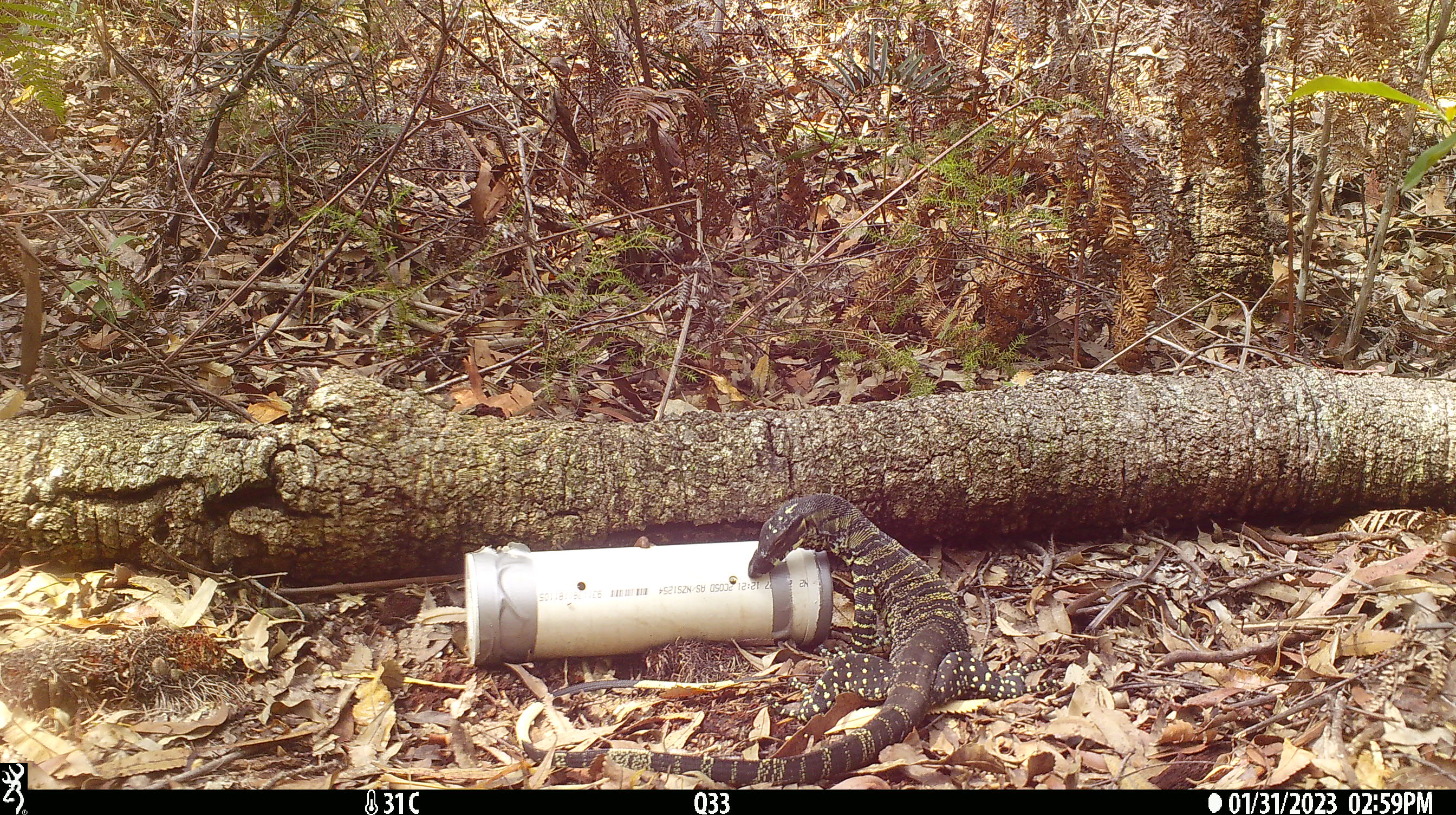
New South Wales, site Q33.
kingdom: Animalia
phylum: Chordata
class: Reptilia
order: Squamata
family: Varanidae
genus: Varanus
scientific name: Varanus varius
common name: lace monitor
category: goanna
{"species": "goanna (lace monitor) (Varanus varius)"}